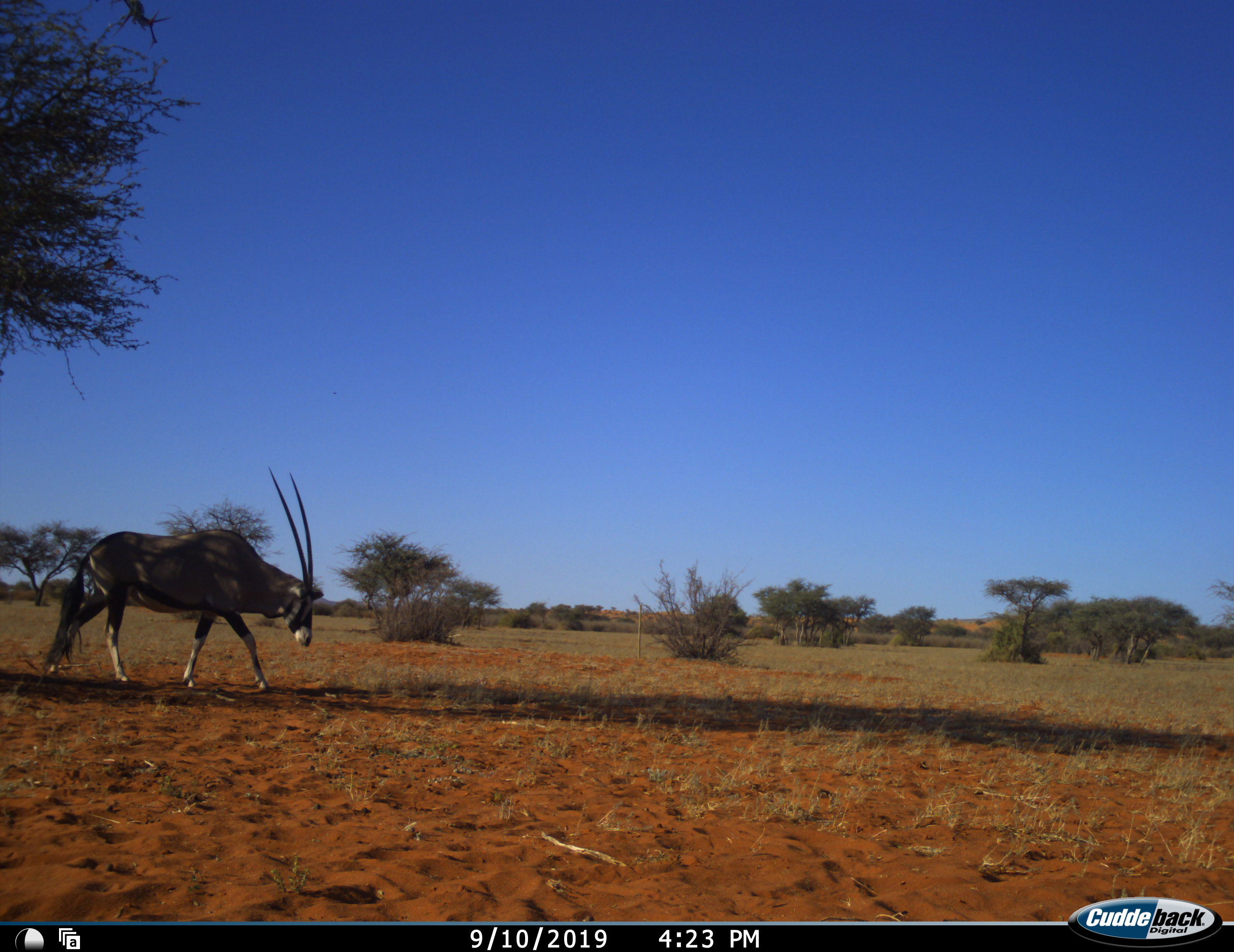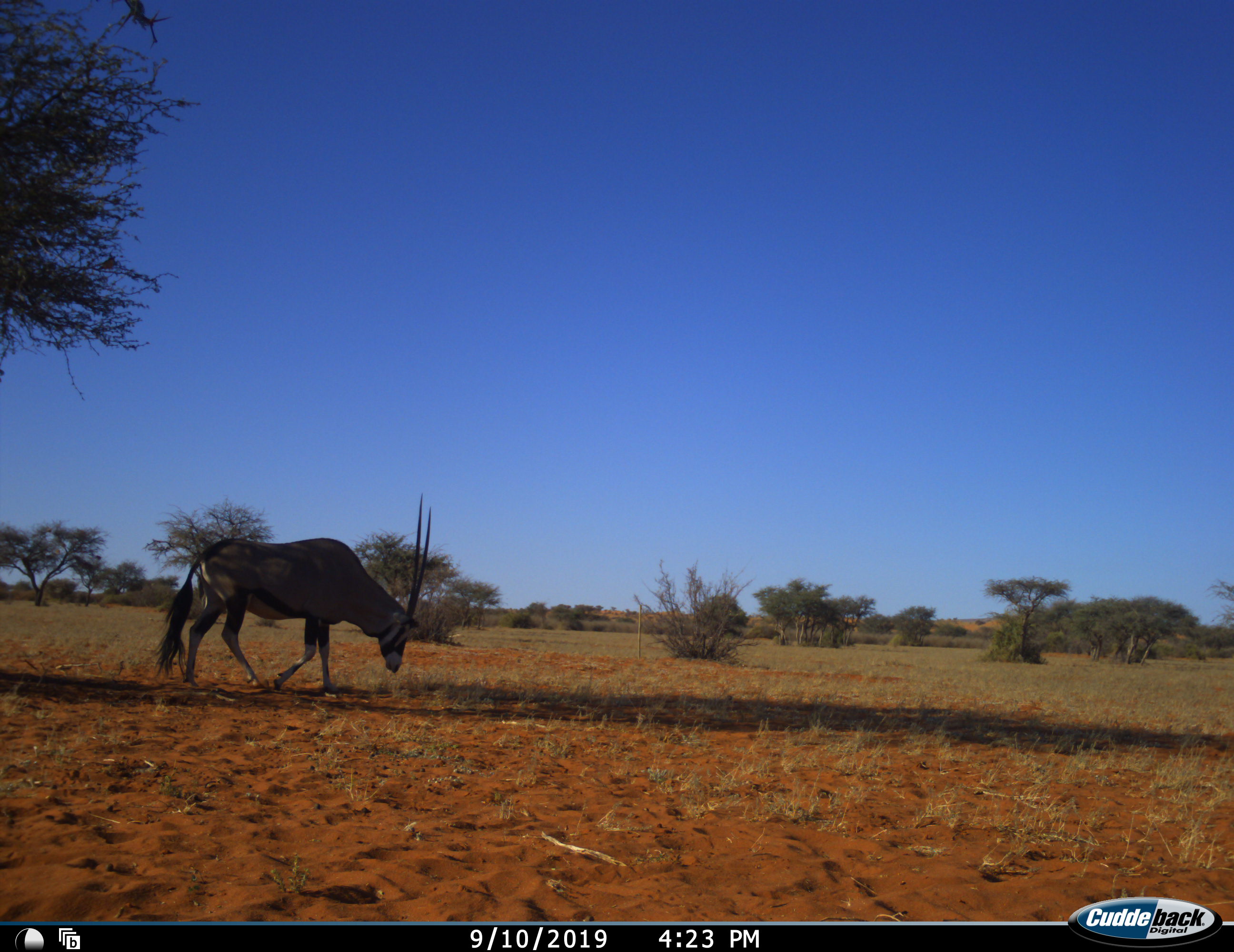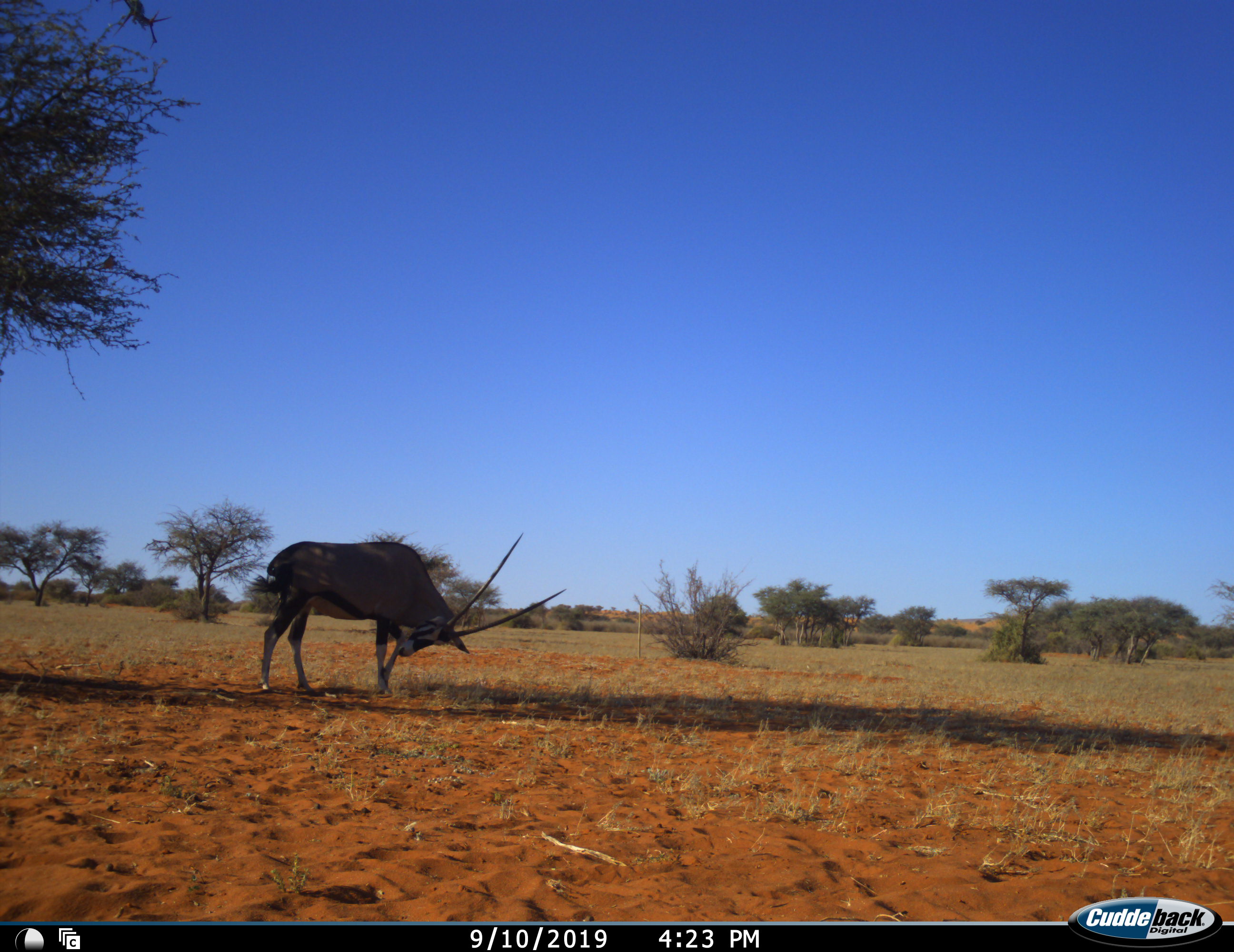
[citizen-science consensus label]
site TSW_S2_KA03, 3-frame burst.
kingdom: Animalia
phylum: Chordata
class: Mammalia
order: Artiodactyla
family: Bovidae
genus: Oryx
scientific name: Oryx gazella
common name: gemsbok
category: oryx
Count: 1.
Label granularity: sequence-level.